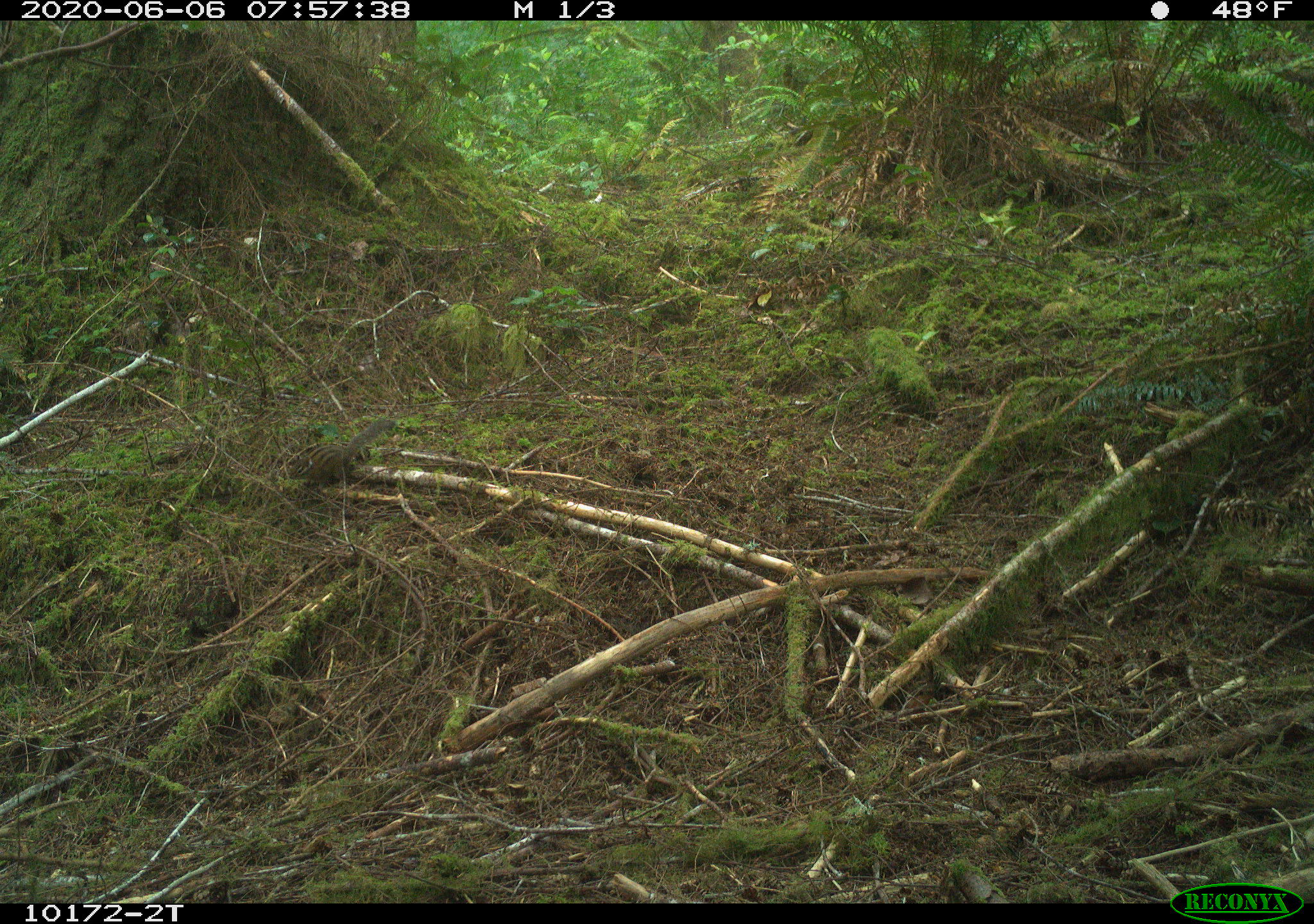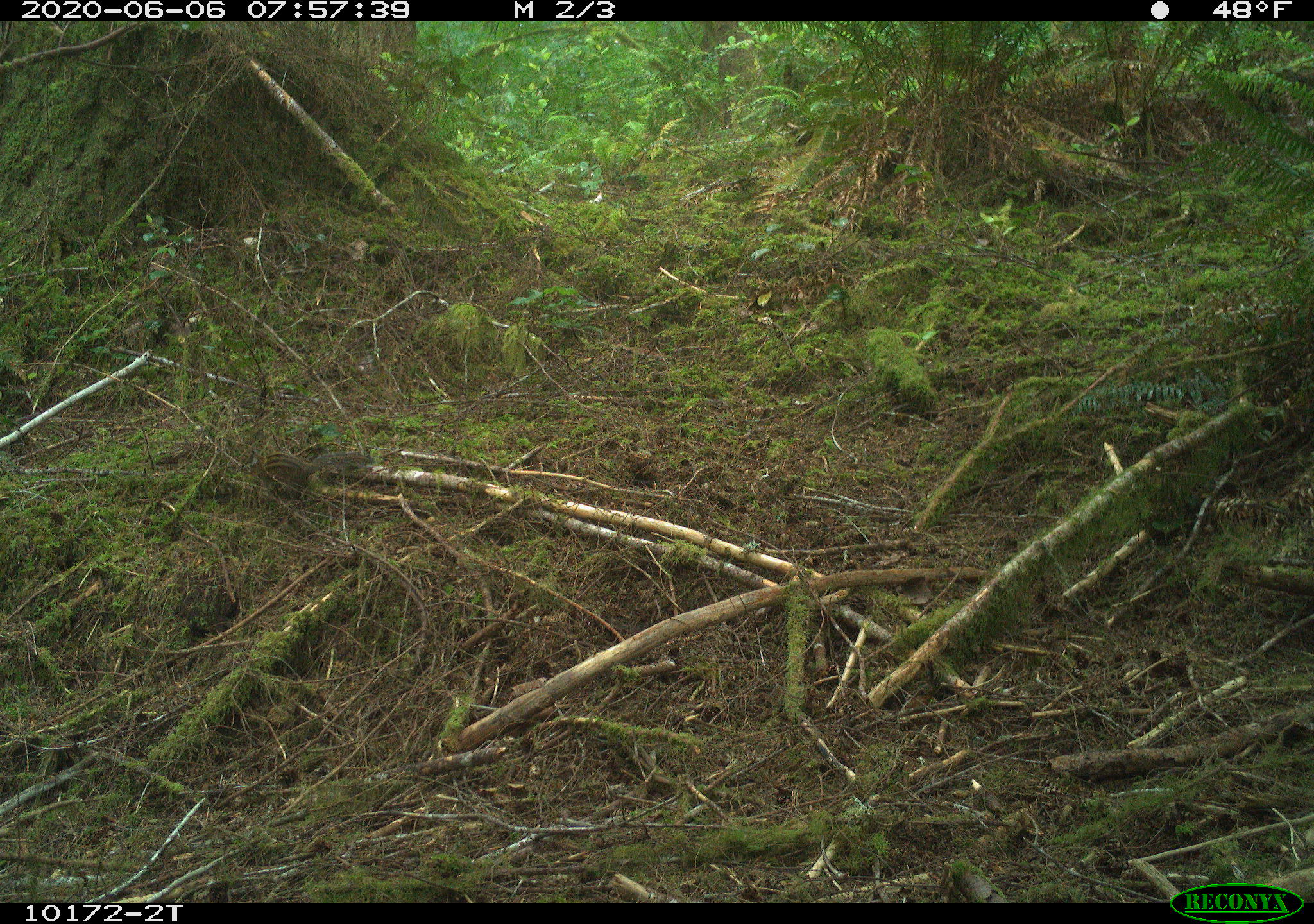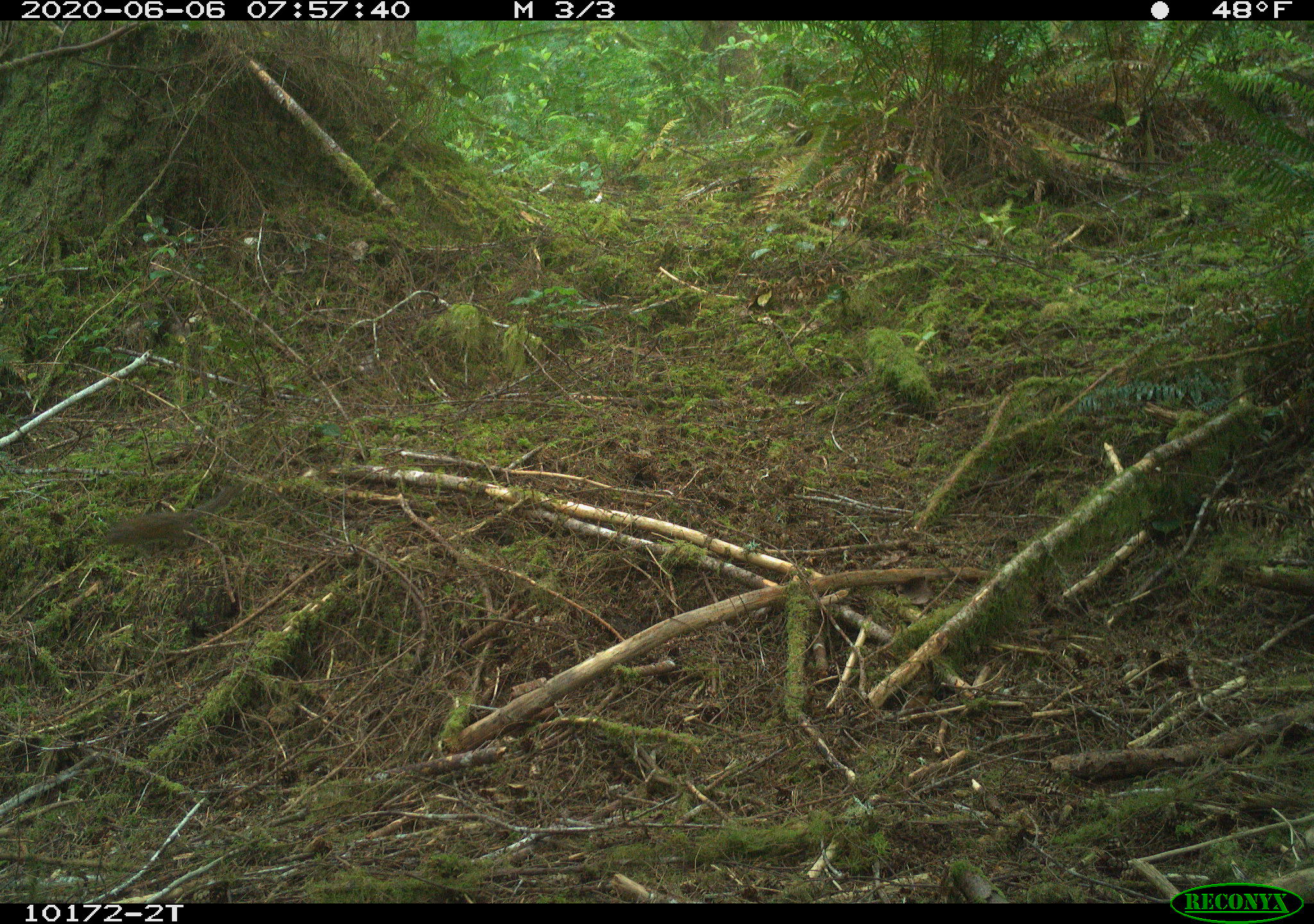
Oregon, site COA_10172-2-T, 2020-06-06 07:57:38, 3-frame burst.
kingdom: Animalia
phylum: Chordata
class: Mammalia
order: Rodentia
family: Sciuridae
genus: Neotamias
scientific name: Neotamias townsendii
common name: townsend's chipmunk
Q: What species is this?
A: Townsend's chipmunk (Neotamias townsendii).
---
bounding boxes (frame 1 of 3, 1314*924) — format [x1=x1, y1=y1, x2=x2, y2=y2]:
townsend's chipmunk: [x1=284, y1=414, x2=395, y2=489]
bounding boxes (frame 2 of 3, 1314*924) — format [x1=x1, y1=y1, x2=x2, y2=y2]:
townsend's chipmunk: [x1=237, y1=443, x2=371, y2=491]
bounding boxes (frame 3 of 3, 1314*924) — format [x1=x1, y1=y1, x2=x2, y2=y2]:
townsend's chipmunk: [x1=99, y1=482, x2=239, y2=555]